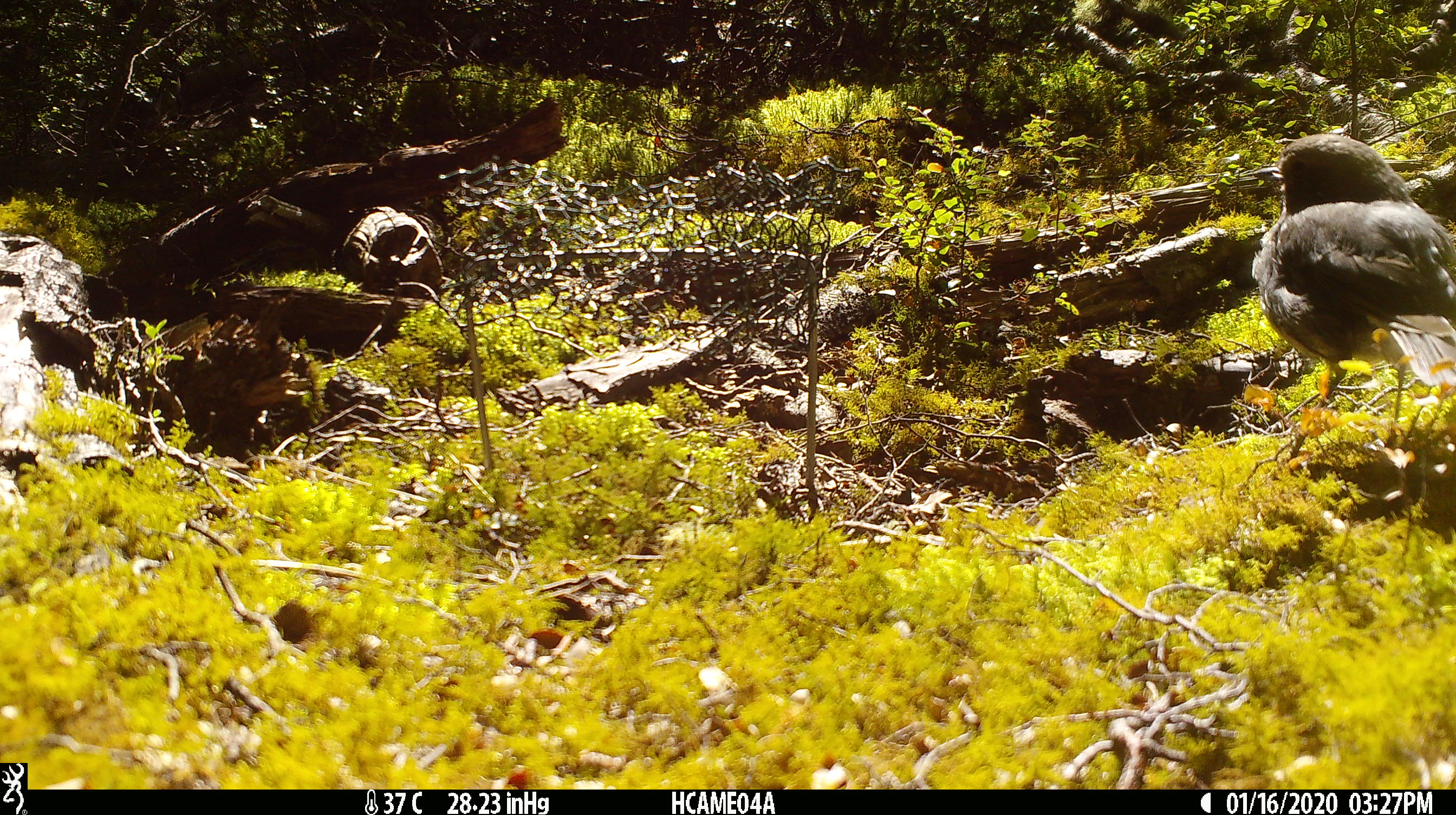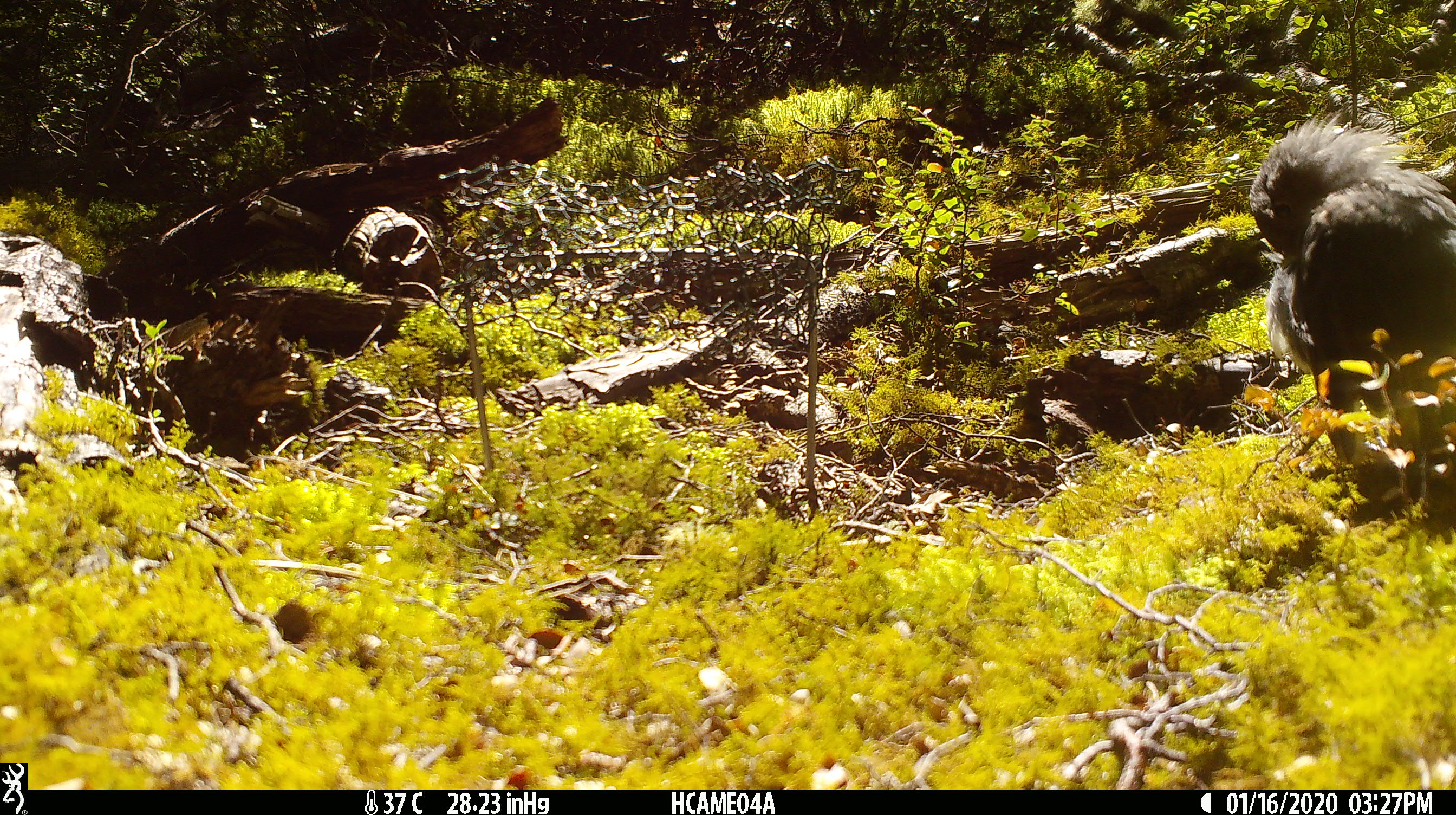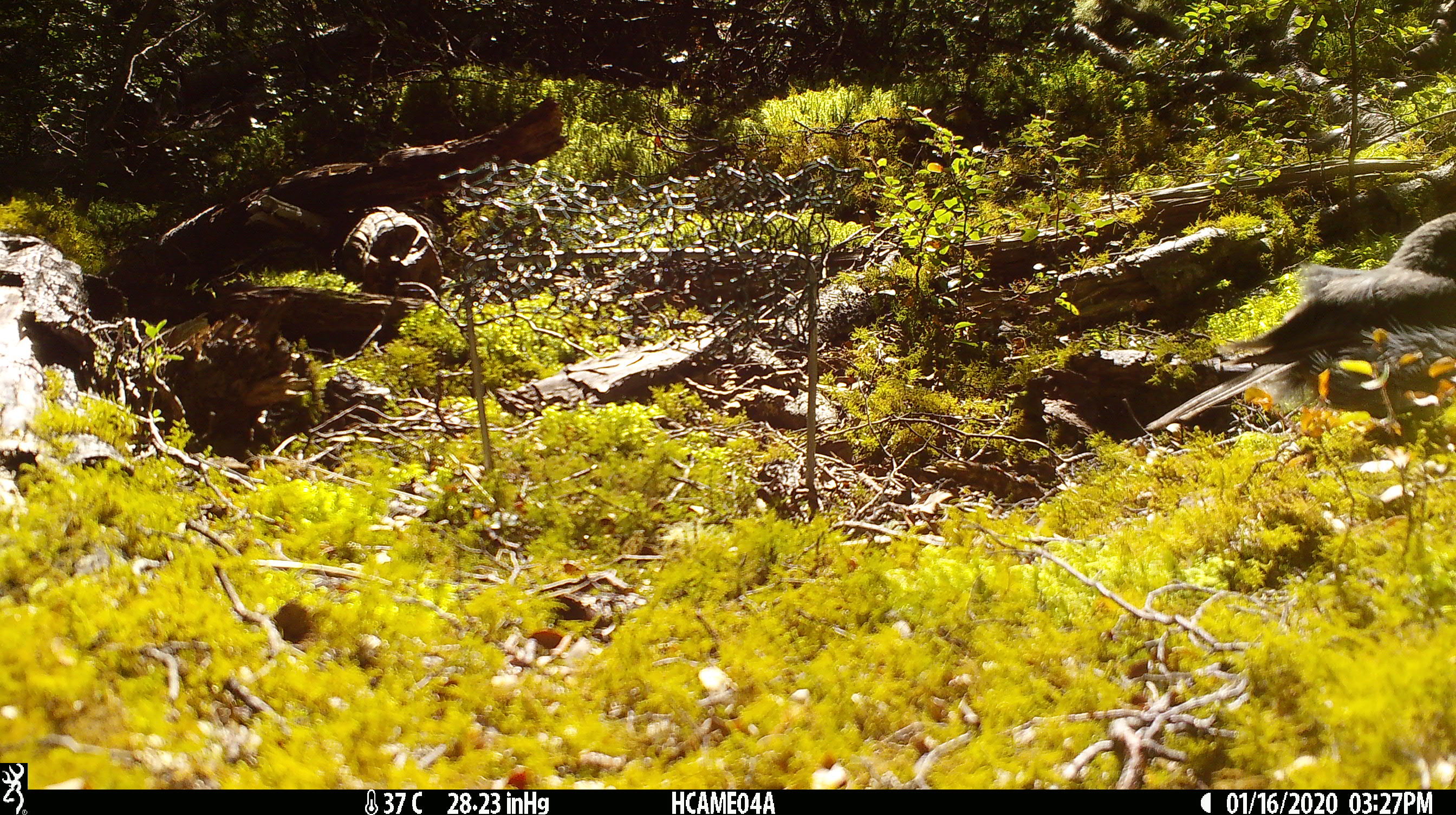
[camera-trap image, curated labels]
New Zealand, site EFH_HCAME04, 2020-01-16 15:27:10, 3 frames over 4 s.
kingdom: Animalia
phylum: Chordata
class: Aves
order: Passeriformes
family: Petroicidae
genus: Petroica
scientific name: Petroica australis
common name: new zealand robin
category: robin